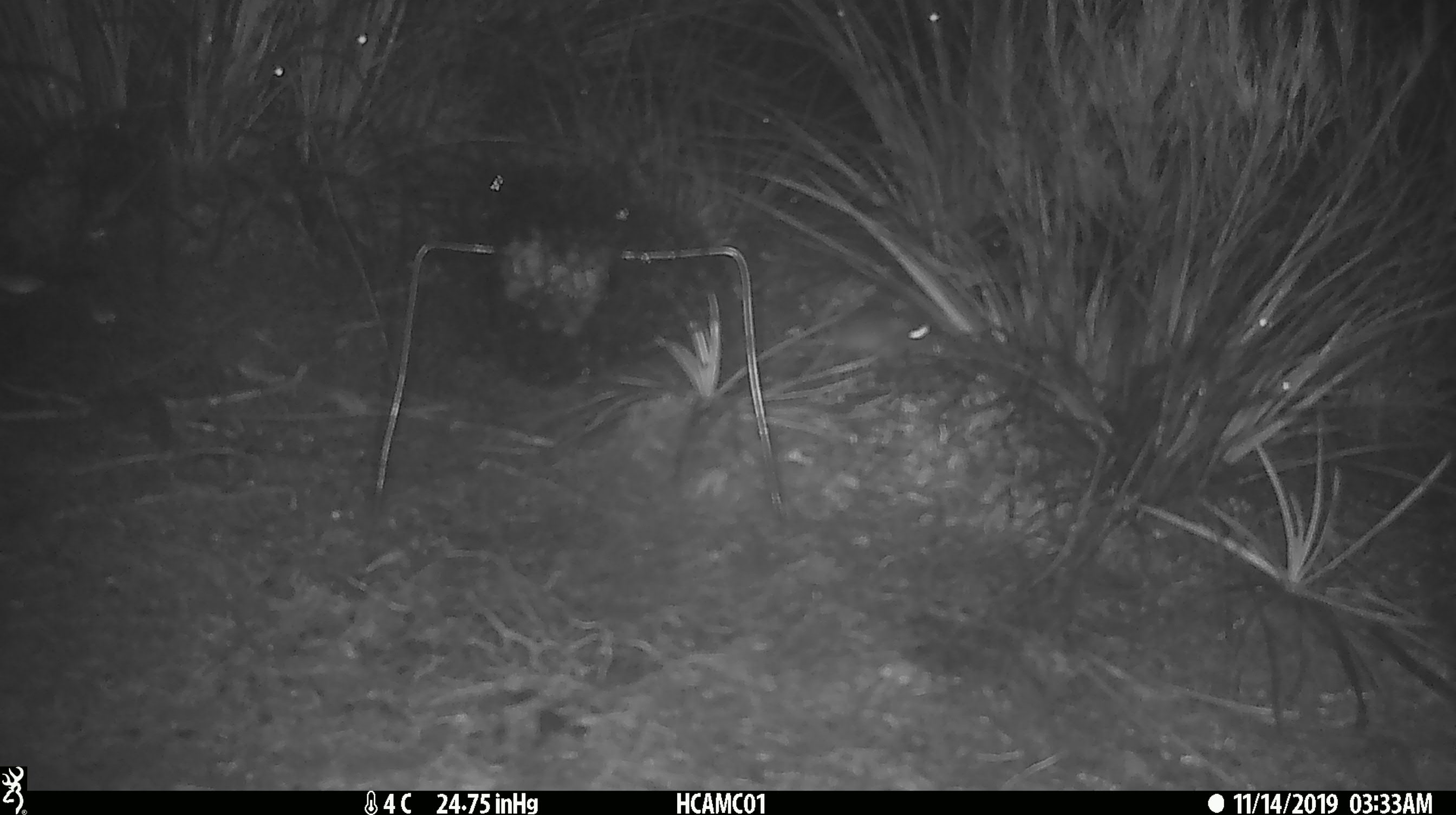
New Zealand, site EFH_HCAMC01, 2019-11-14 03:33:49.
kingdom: Animalia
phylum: Chordata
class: Mammalia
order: Rodentia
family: Muridae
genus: Mus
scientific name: Mus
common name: mouse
Mouse (Mus).